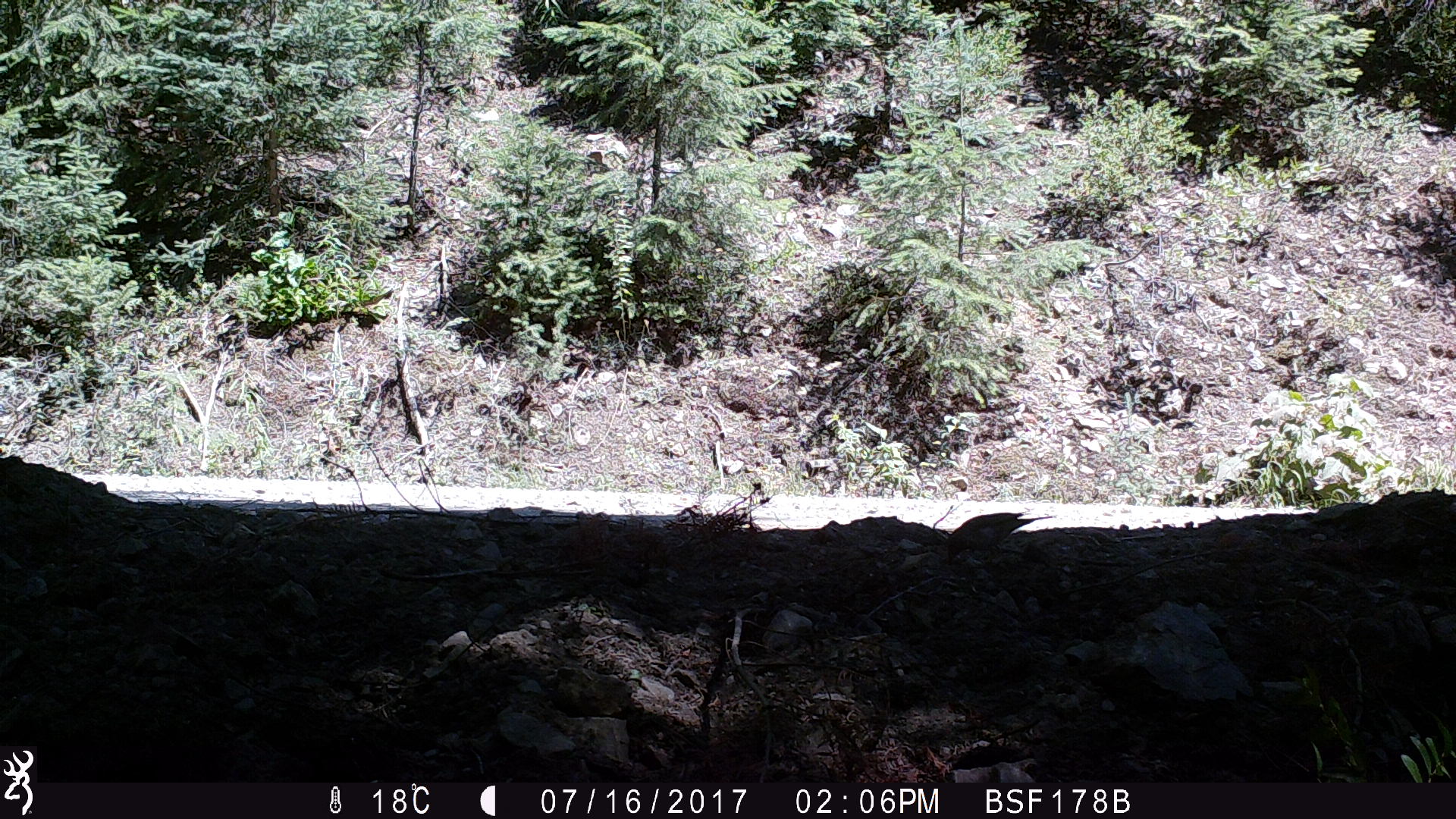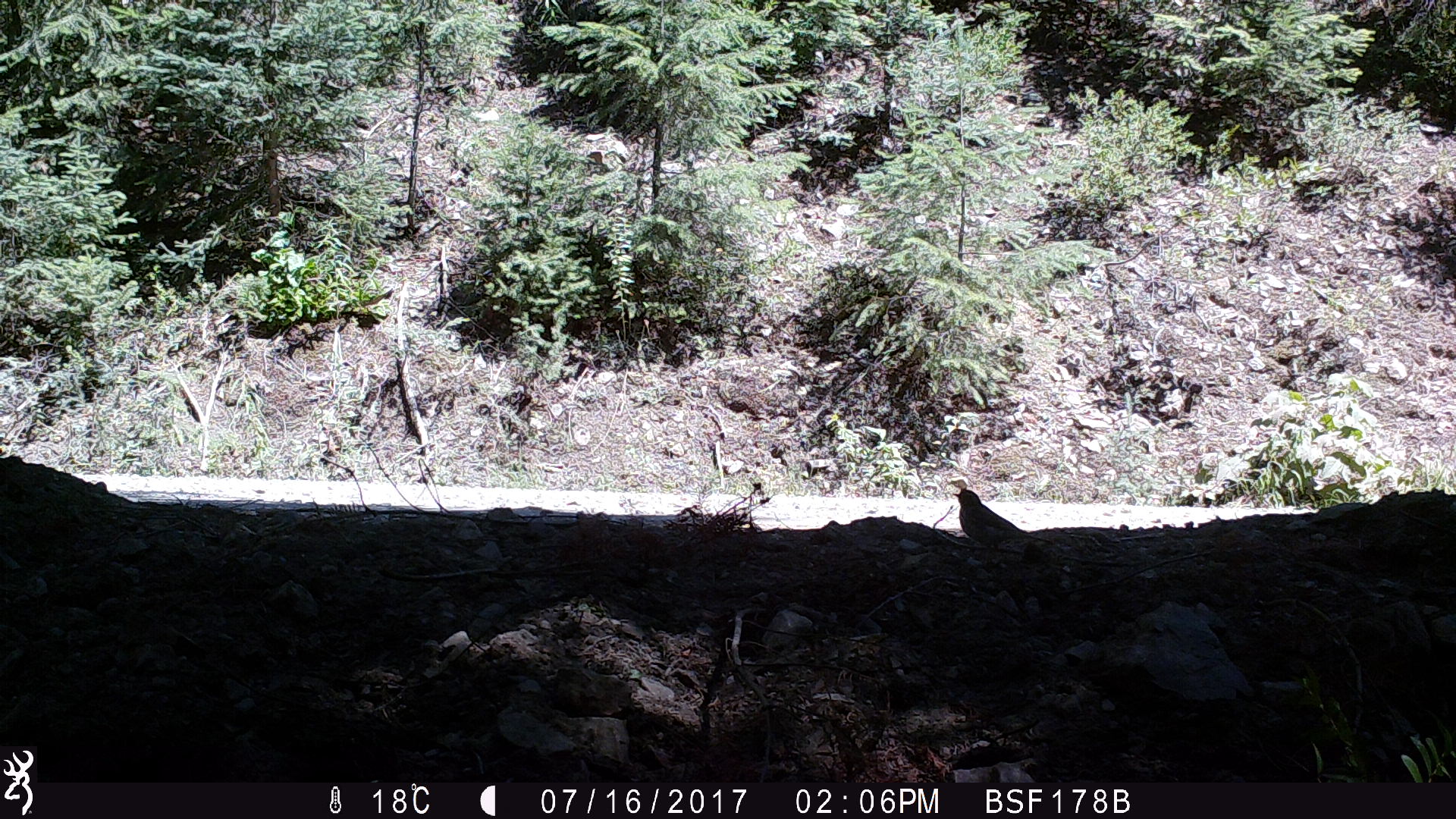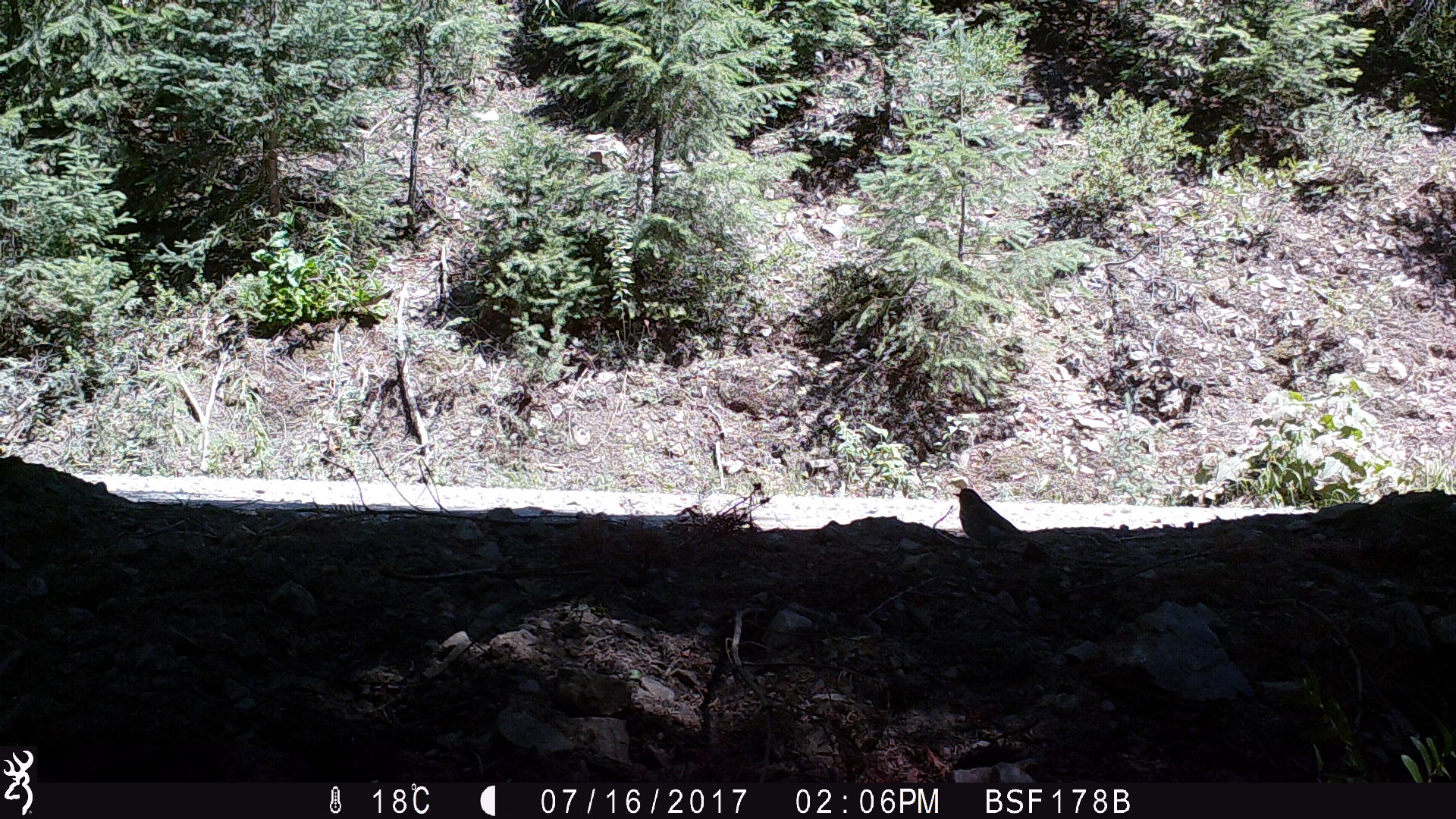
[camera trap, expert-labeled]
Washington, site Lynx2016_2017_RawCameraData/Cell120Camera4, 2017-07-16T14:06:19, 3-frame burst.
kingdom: Animalia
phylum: Chordata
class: Aves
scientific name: Aves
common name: birds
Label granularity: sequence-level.